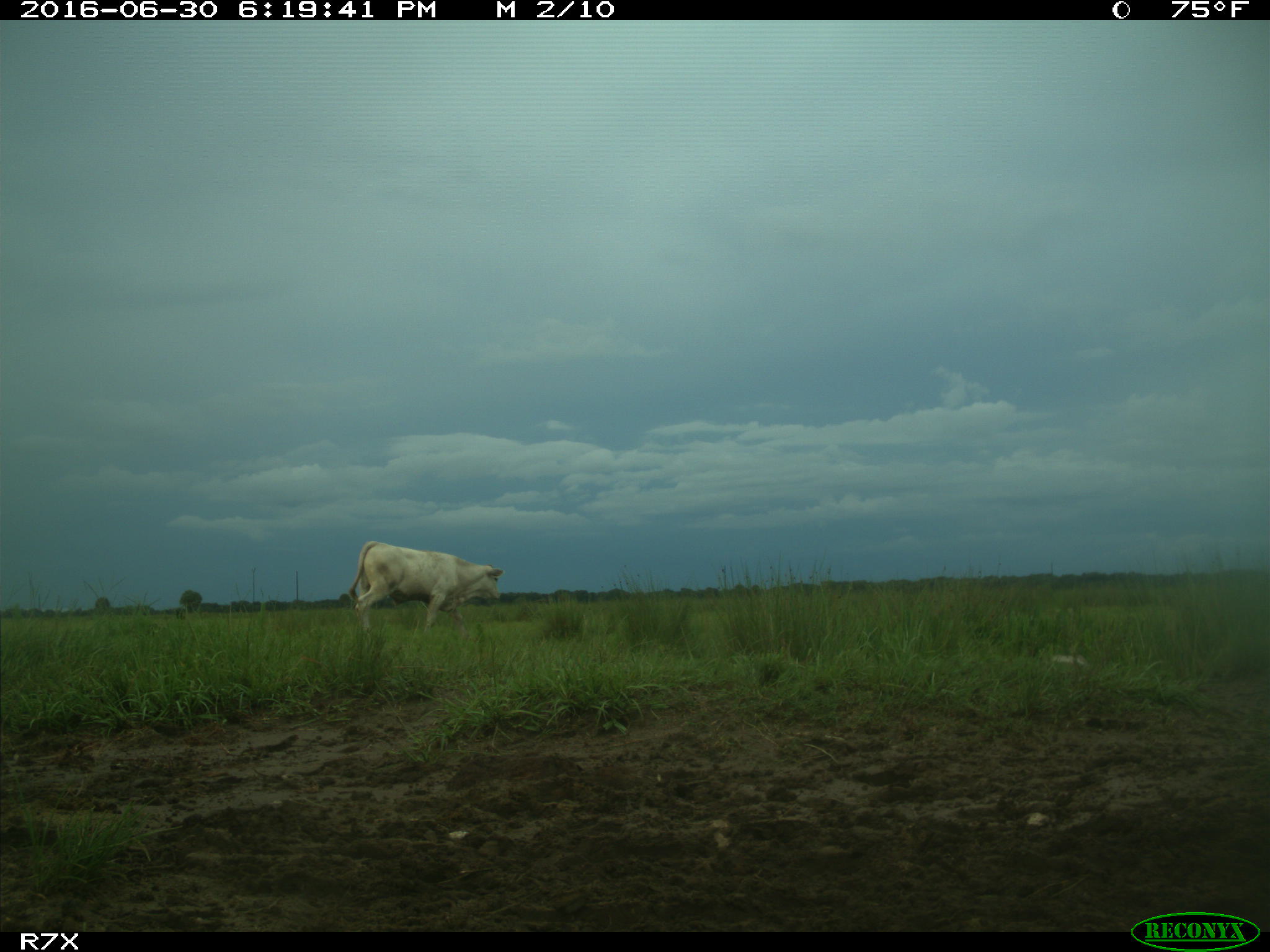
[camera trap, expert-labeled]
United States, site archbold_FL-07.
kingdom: Animalia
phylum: Chordata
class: Mammalia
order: Artiodactyla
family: Bovidae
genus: Bos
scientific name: Bos taurus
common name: domestic cow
Bos taurus (domestic cow).